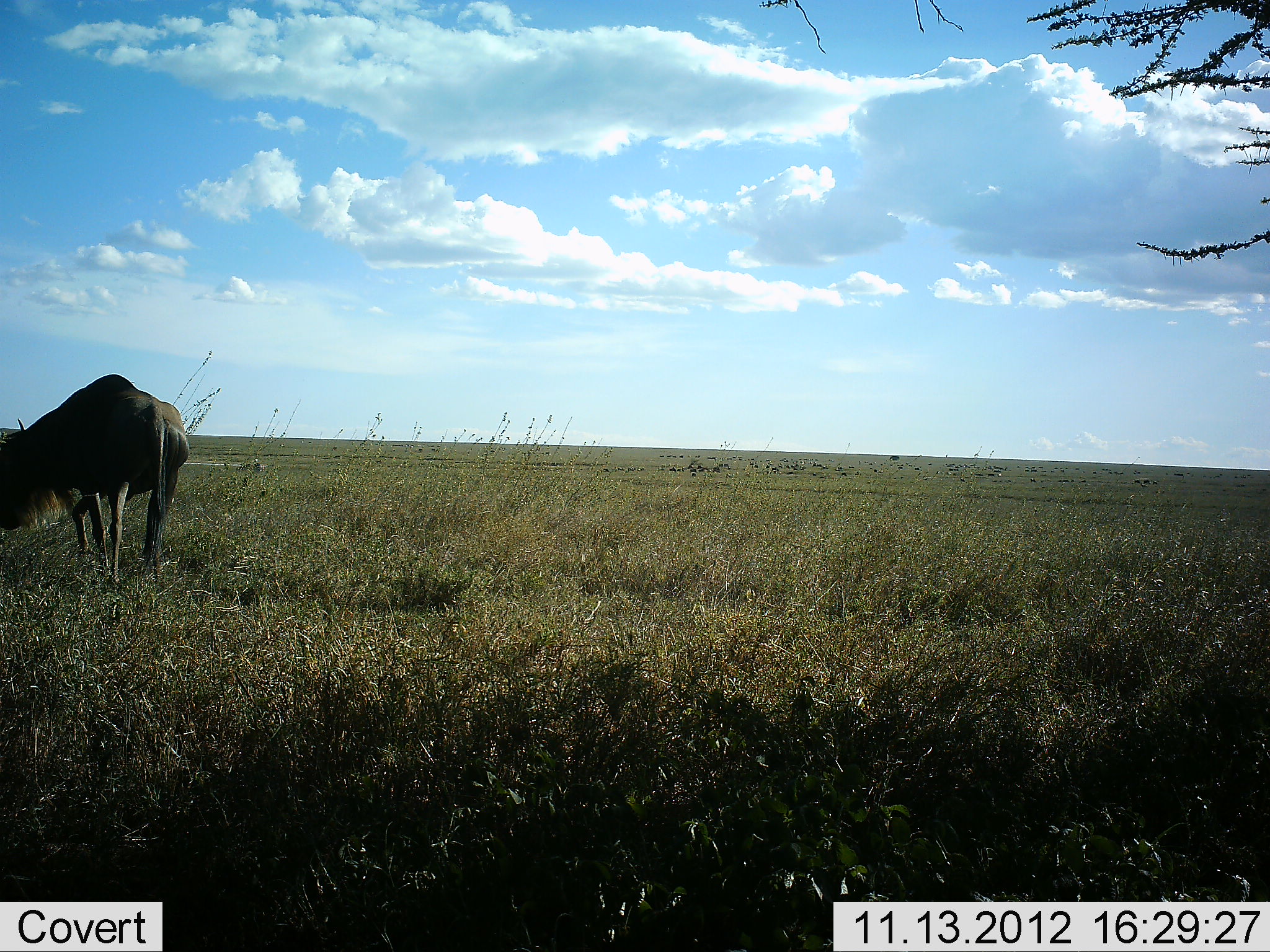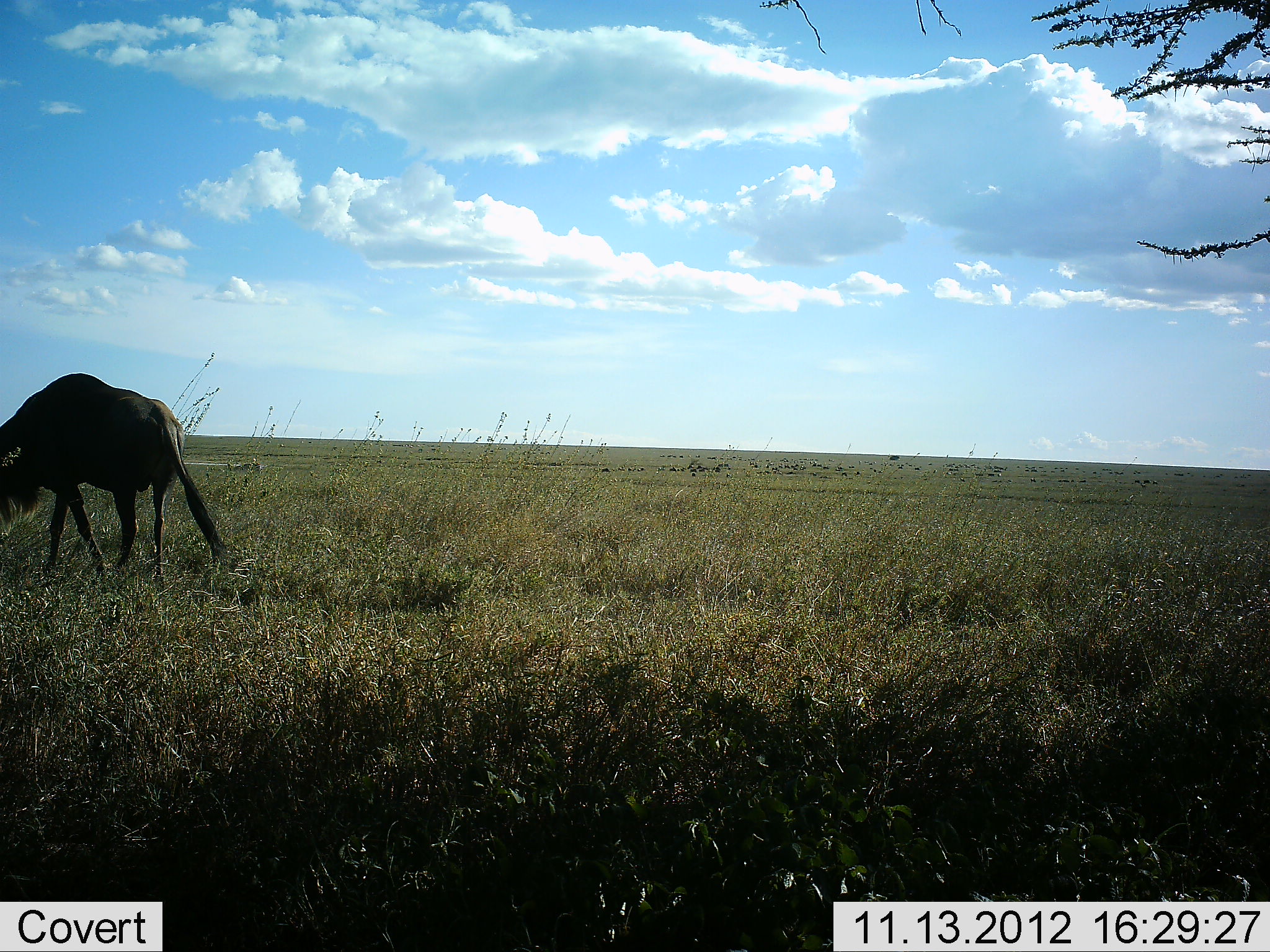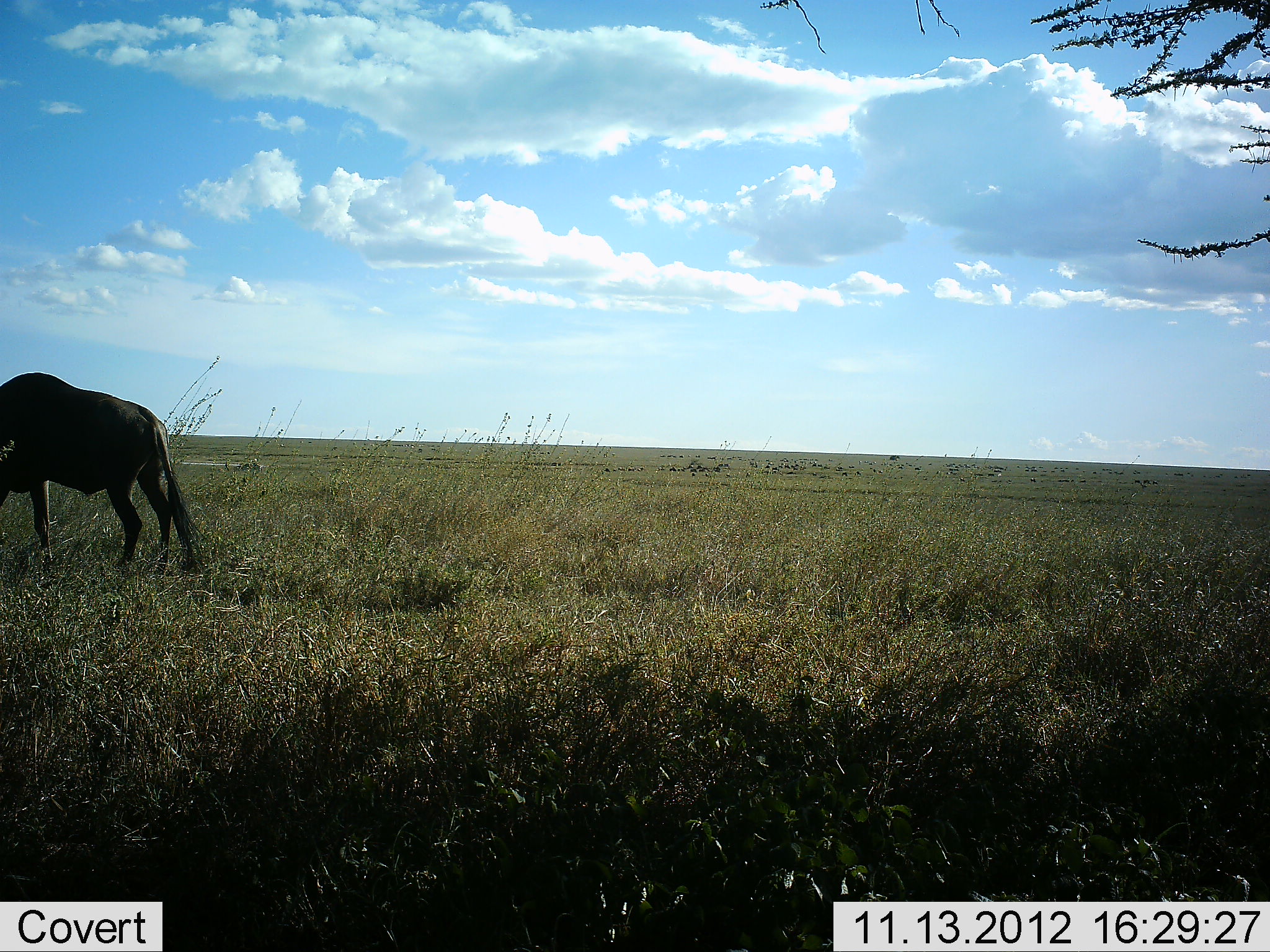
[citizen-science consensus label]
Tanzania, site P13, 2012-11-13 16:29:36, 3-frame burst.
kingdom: Animalia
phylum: Chordata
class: Mammalia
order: Artiodactyla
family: Bovidae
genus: Connochaetes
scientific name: Connochaetes taurinus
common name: blue wildebeest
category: wildebeest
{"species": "wildebeest (blue wildebeest) (Connochaetes taurinus)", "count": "1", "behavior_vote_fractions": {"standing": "36%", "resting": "0%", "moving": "18%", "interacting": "9%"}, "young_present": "0%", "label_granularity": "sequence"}